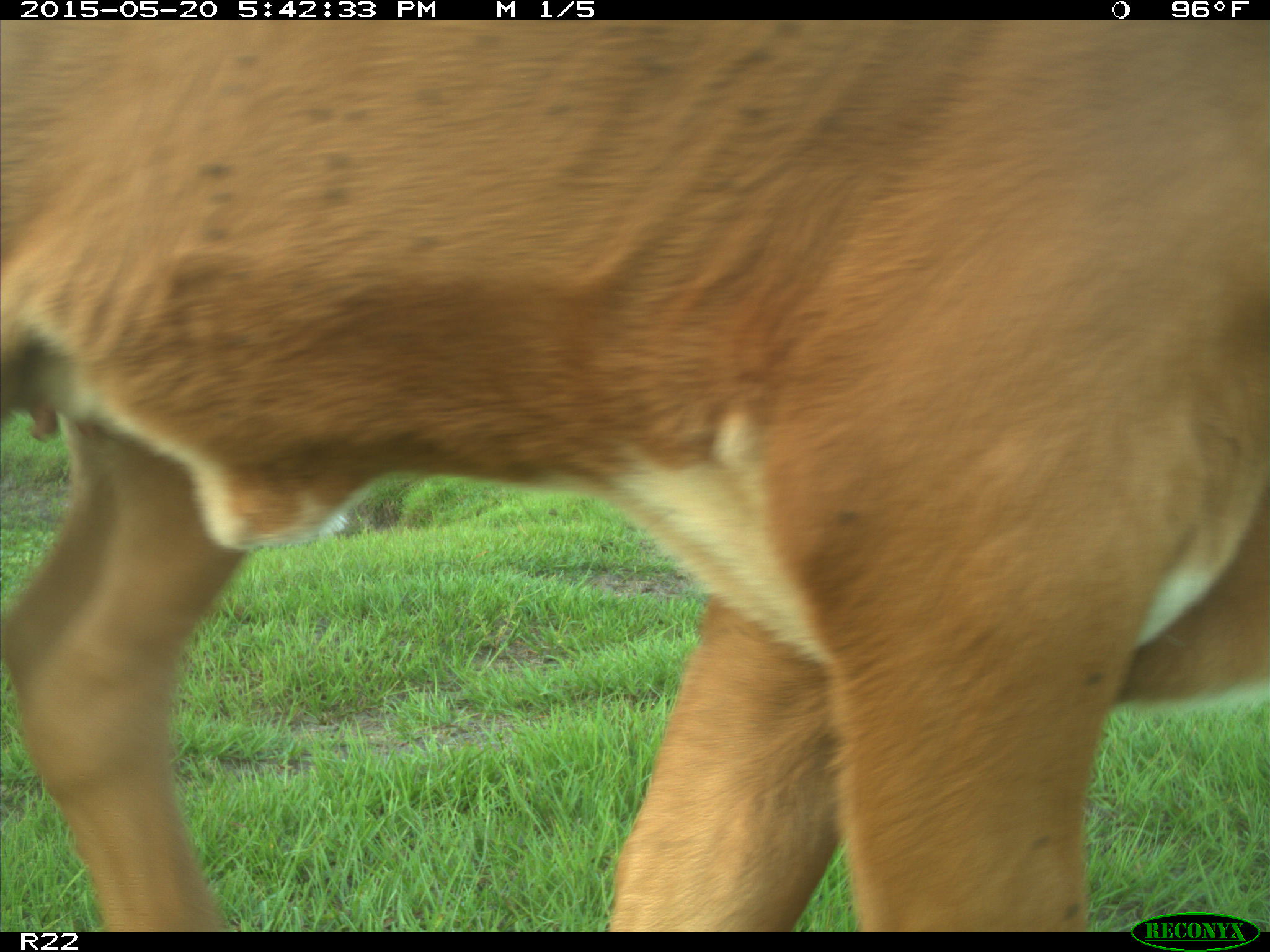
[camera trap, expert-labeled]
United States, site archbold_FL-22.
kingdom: Animalia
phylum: Chordata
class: Mammalia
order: Artiodactyla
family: Bovidae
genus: Bos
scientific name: Bos taurus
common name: domestic cow